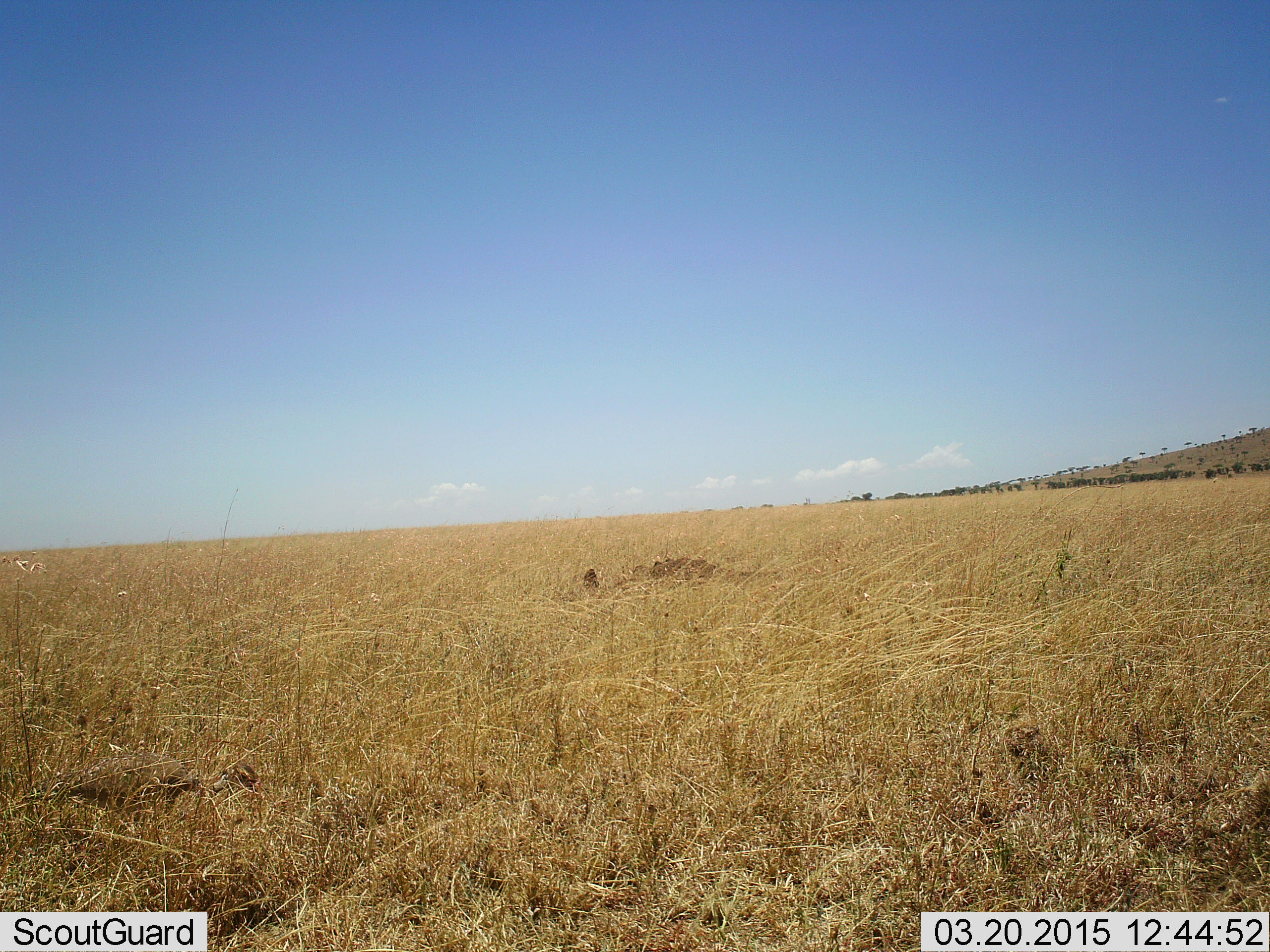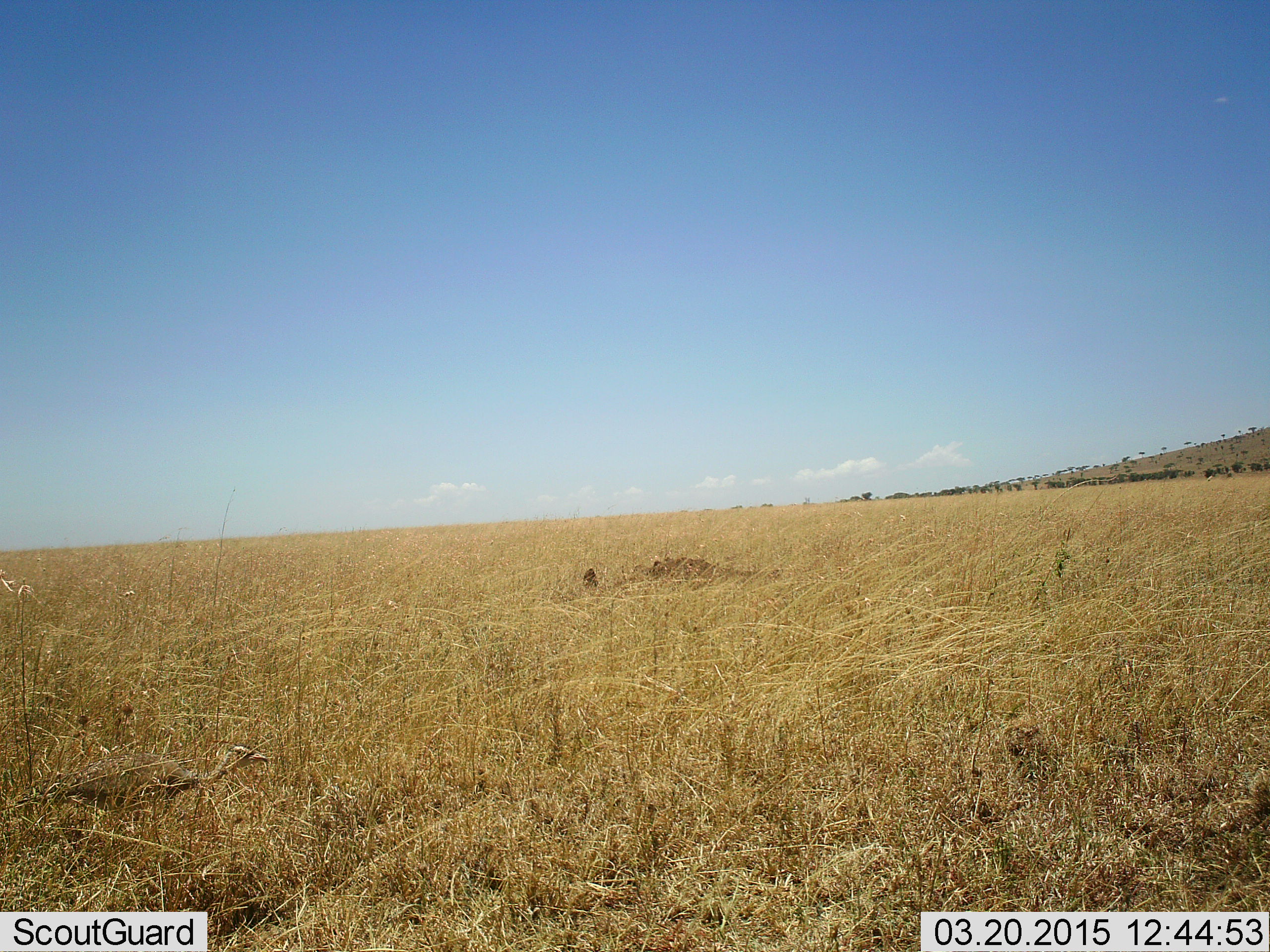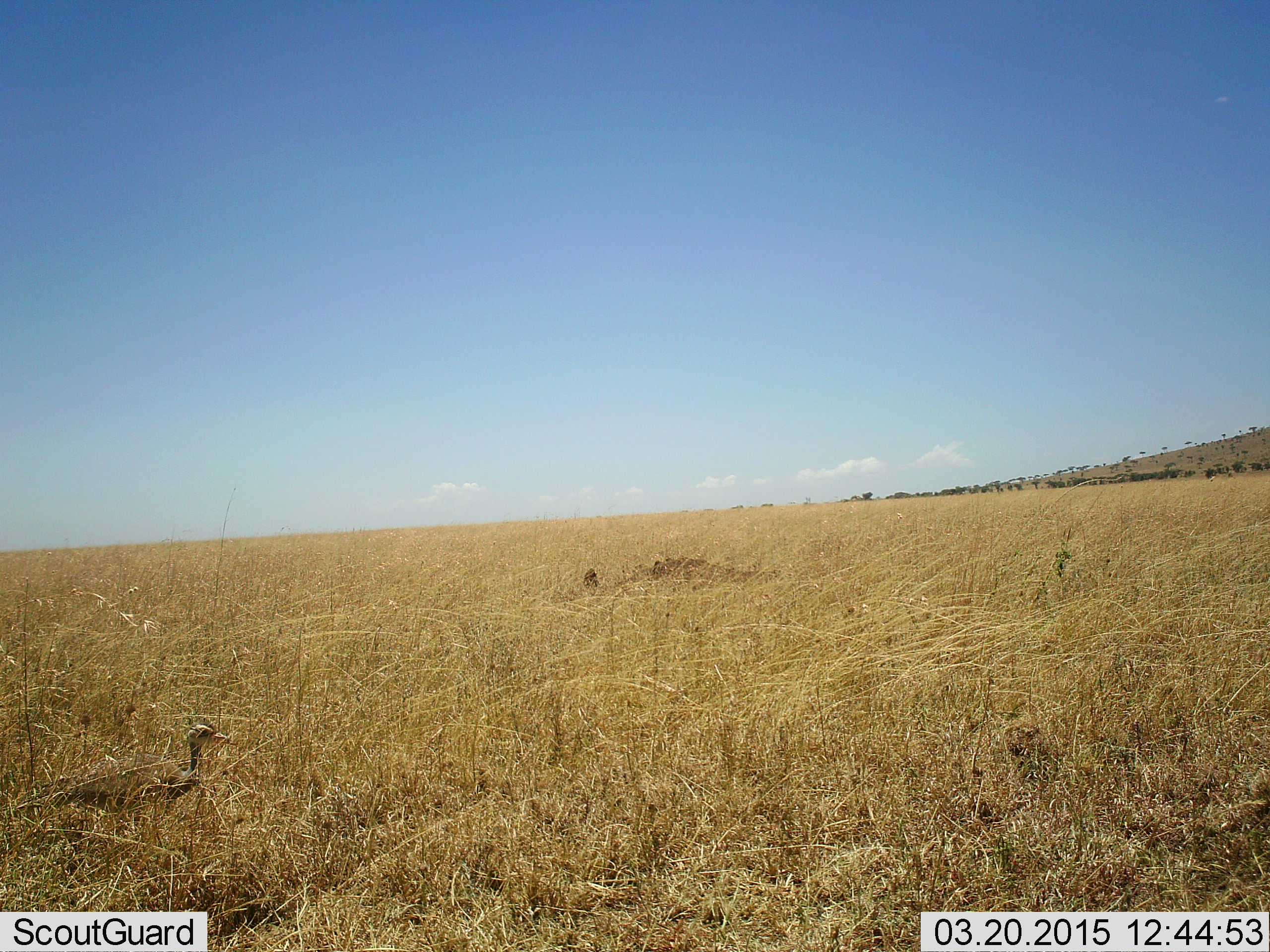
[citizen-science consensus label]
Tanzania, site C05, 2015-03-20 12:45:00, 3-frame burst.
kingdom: Animalia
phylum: Chordata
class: Aves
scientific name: Aves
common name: bird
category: otherbird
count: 1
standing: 70%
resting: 0%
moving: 0%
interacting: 0%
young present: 0%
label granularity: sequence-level